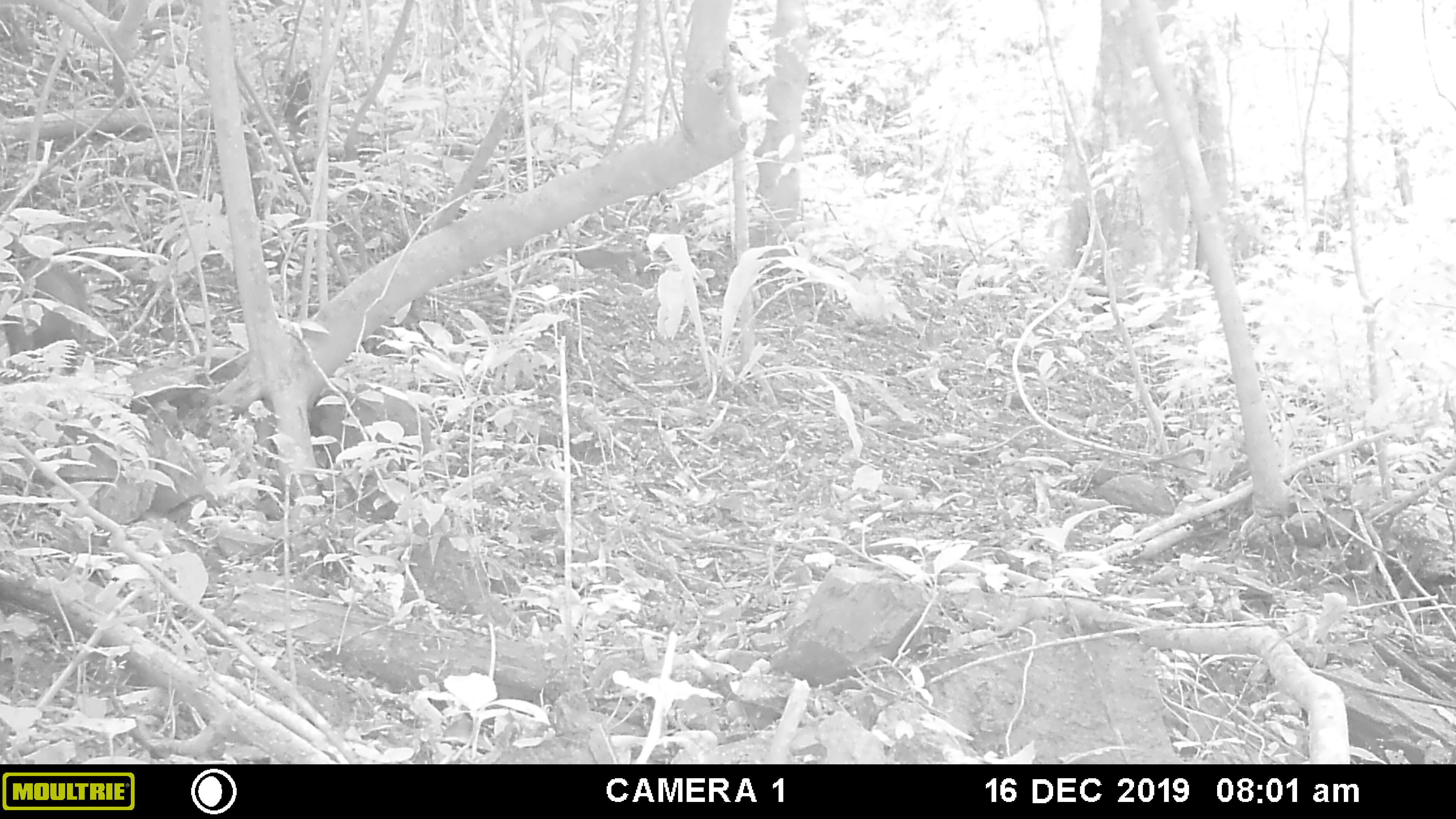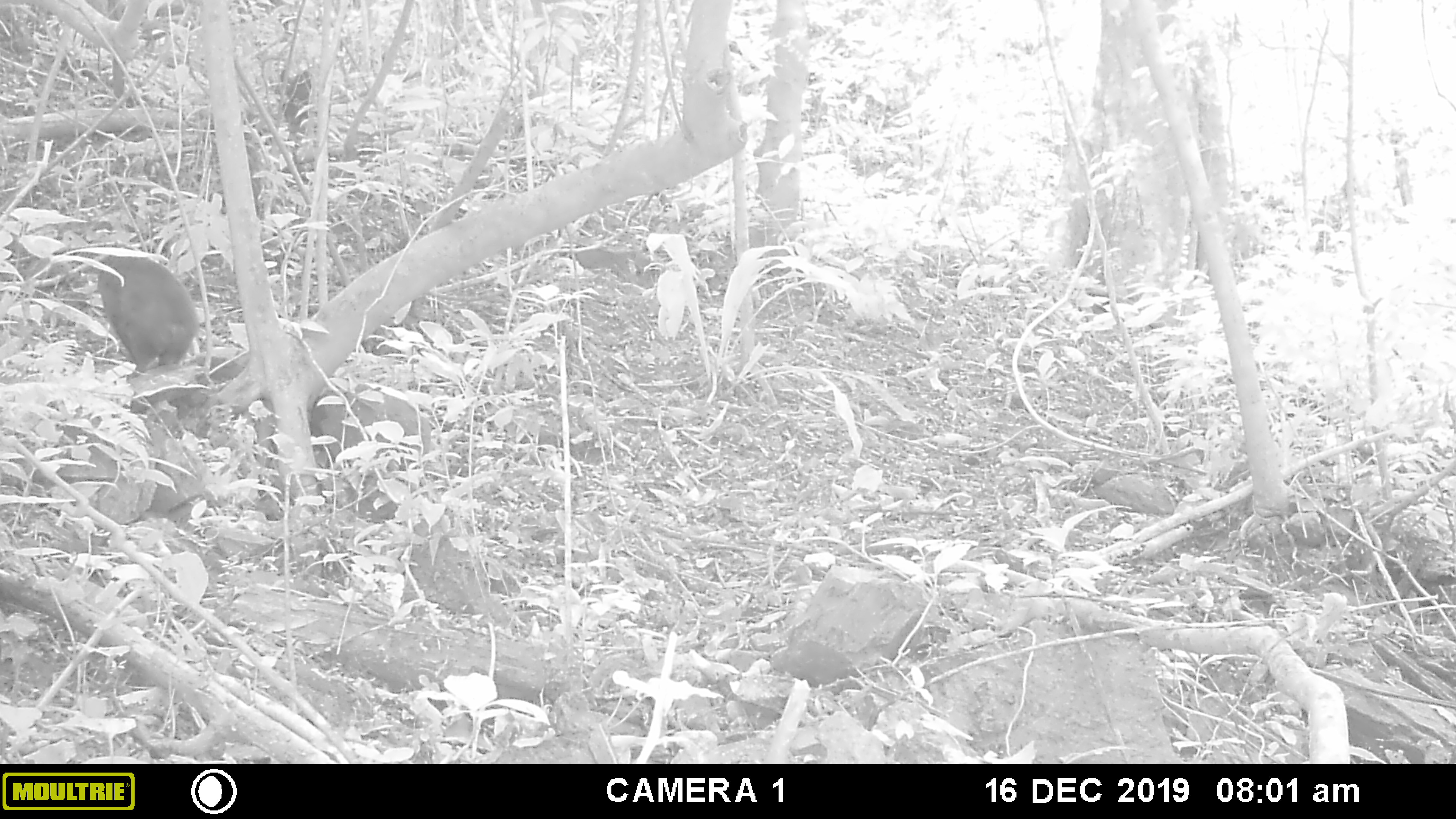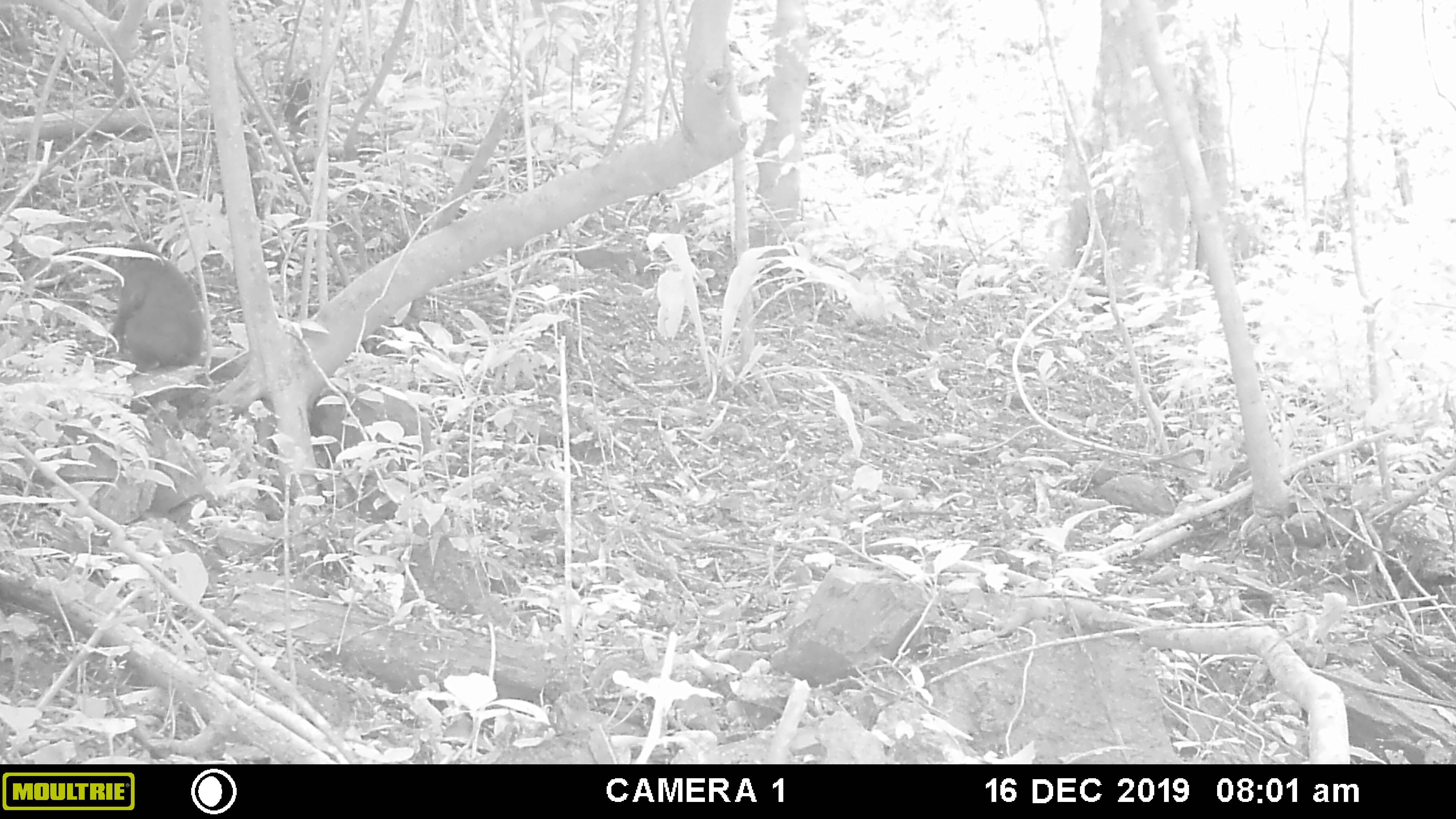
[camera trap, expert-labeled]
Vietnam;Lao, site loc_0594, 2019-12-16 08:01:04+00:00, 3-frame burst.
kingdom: Animalia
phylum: Chordata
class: Mammalia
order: Primates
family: Cercopithecidae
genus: Macaca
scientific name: Macaca arctoides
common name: stump-tailed macaque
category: stump tailed macaque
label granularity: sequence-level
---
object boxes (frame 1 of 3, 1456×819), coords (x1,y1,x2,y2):
stump tailed macaque: (0,245,92,376)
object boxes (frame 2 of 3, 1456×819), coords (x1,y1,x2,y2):
stump tailed macaque: (93,248,200,378)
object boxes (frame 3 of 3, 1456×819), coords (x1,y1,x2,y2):
stump tailed macaque: (104,239,210,371)